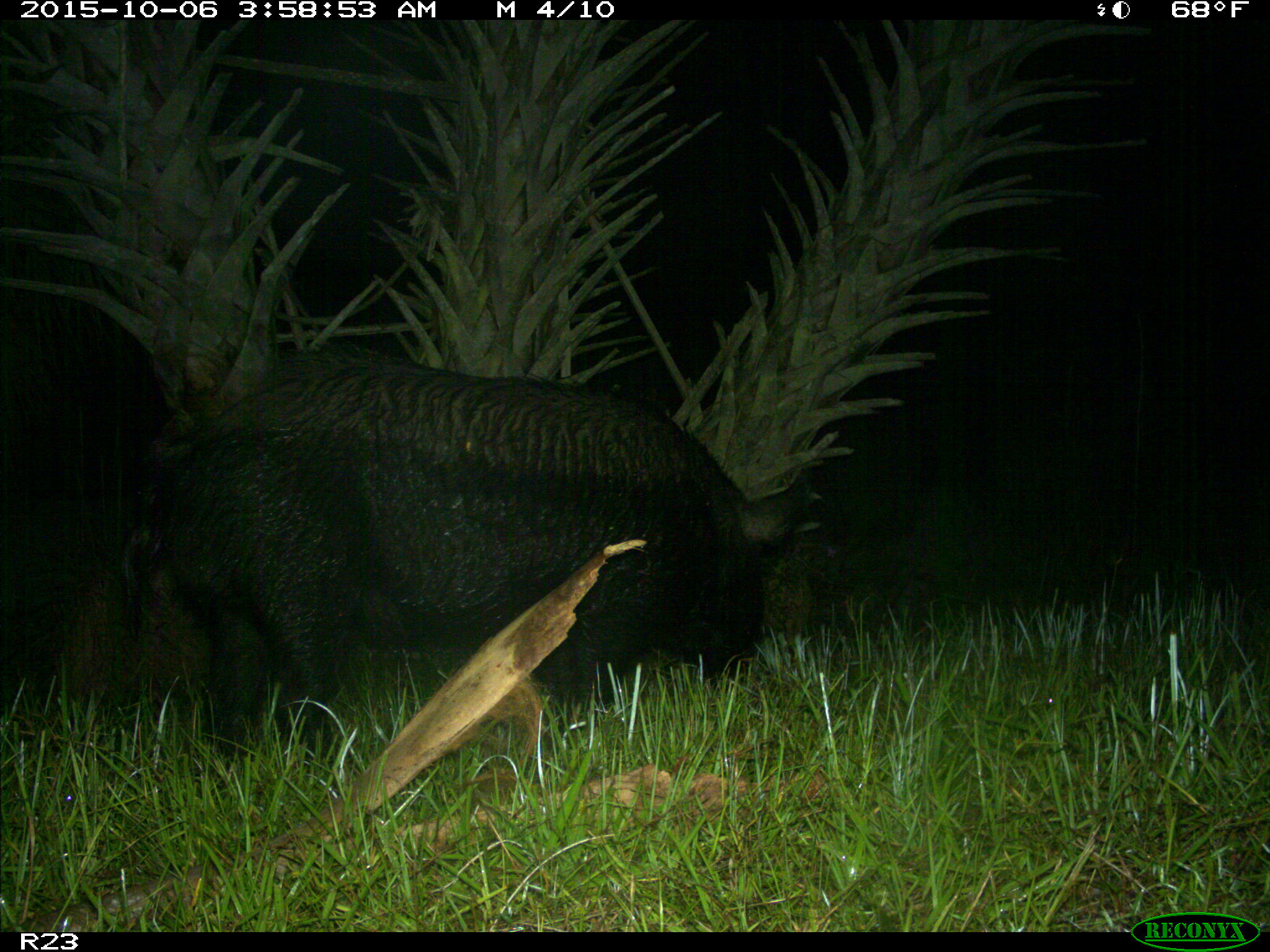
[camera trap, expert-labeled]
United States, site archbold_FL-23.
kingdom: Animalia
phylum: Chordata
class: Mammalia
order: Artiodactyla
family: Suidae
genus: Sus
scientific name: Sus scrofa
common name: wild boar